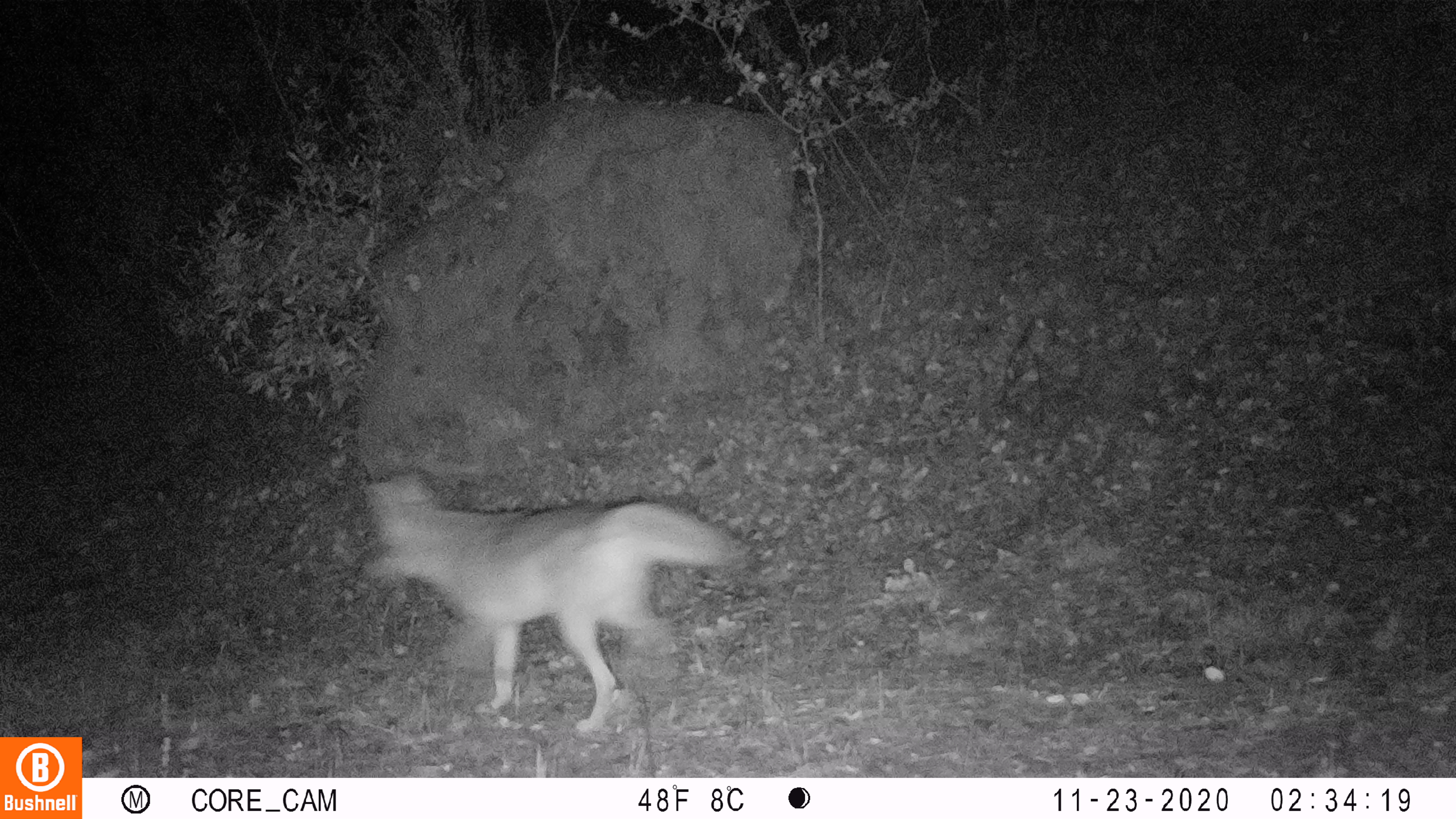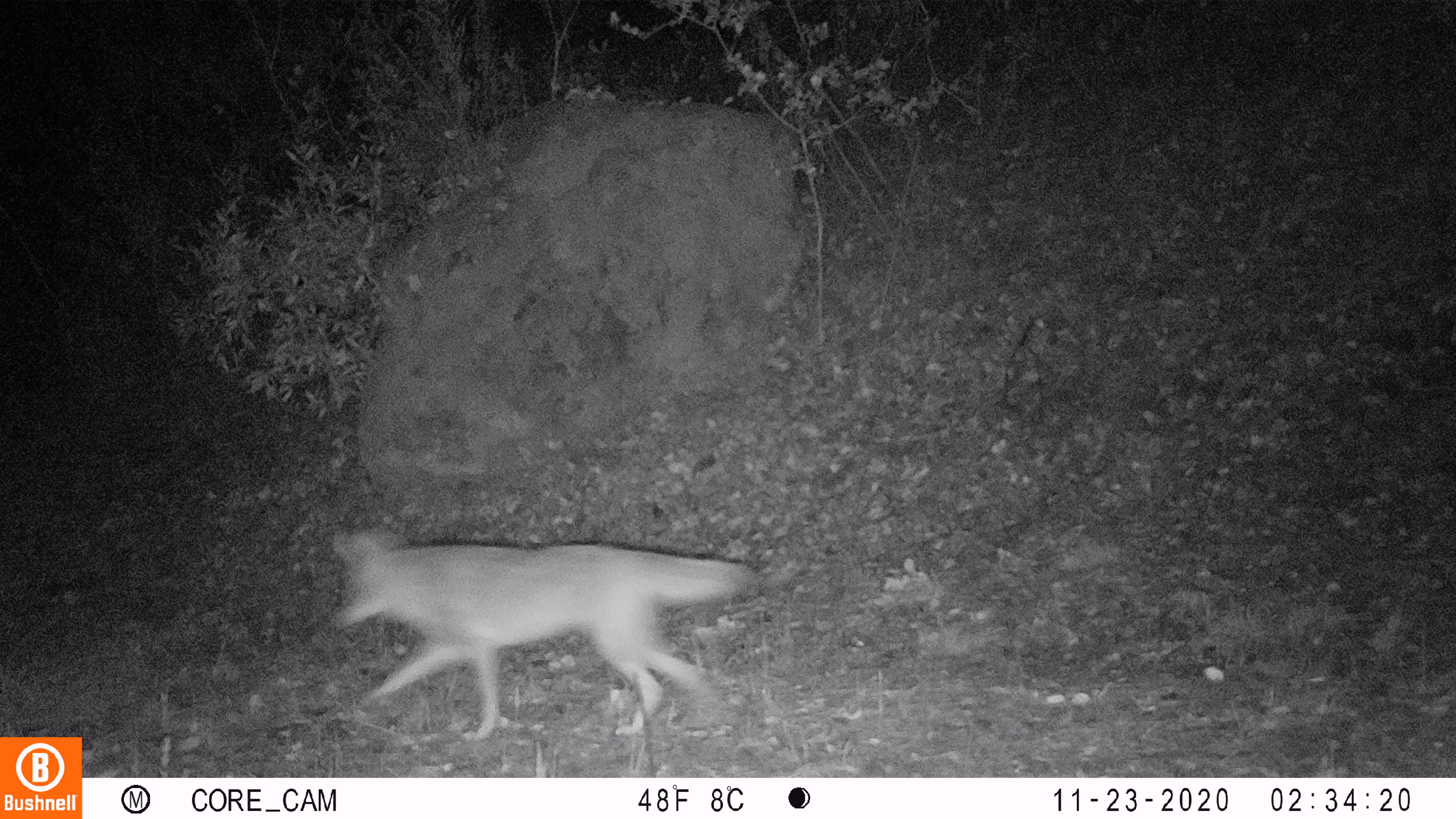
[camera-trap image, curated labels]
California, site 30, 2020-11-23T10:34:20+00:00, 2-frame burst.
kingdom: Animalia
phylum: Chordata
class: Mammalia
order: Carnivora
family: Canidae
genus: Canis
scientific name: Canis latrans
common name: coyote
Coyote (Canis latrans).